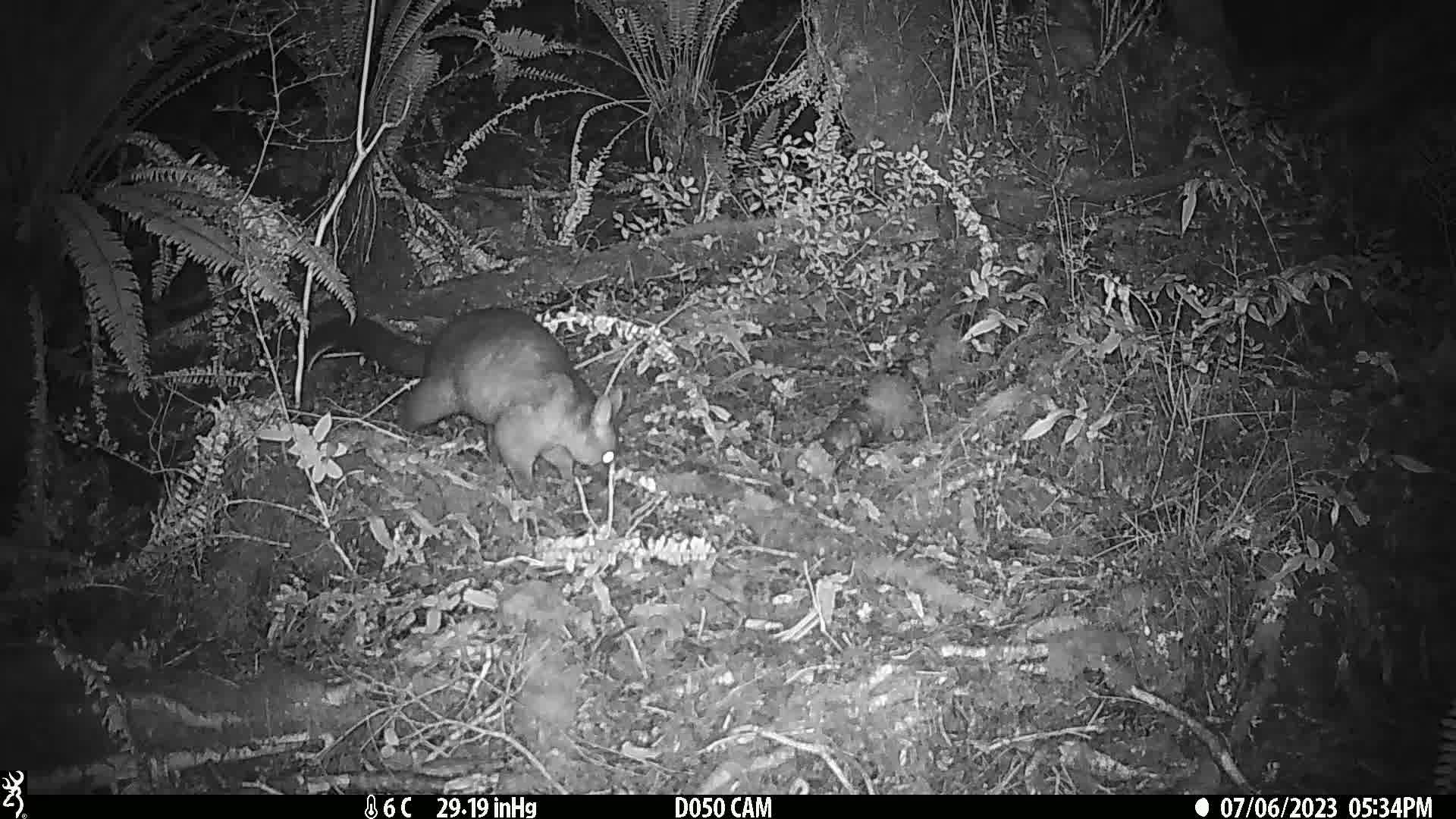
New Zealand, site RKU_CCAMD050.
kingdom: Animalia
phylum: Chordata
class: Mammalia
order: Diprotodontia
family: Phalangeridae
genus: Trichosurus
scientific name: Trichosurus vulpecula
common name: common brushtail possum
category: possum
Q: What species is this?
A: Possum (common brushtail possum) (Trichosurus vulpecula).